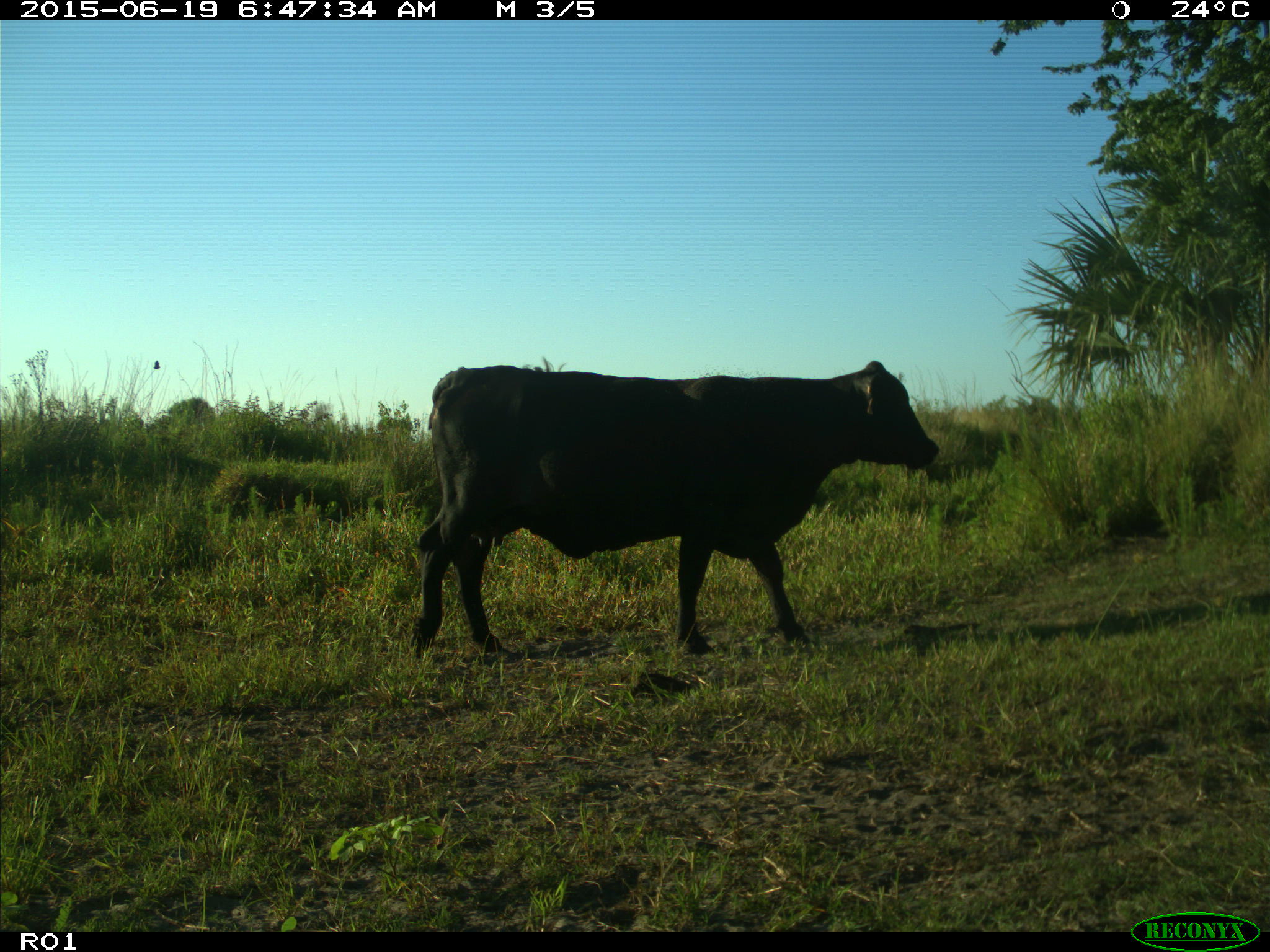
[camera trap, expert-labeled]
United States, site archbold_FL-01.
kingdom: Animalia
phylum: Chordata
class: Mammalia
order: Artiodactyla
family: Bovidae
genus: Bos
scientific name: Bos taurus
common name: domestic cow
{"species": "Bos taurus (domestic cow)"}